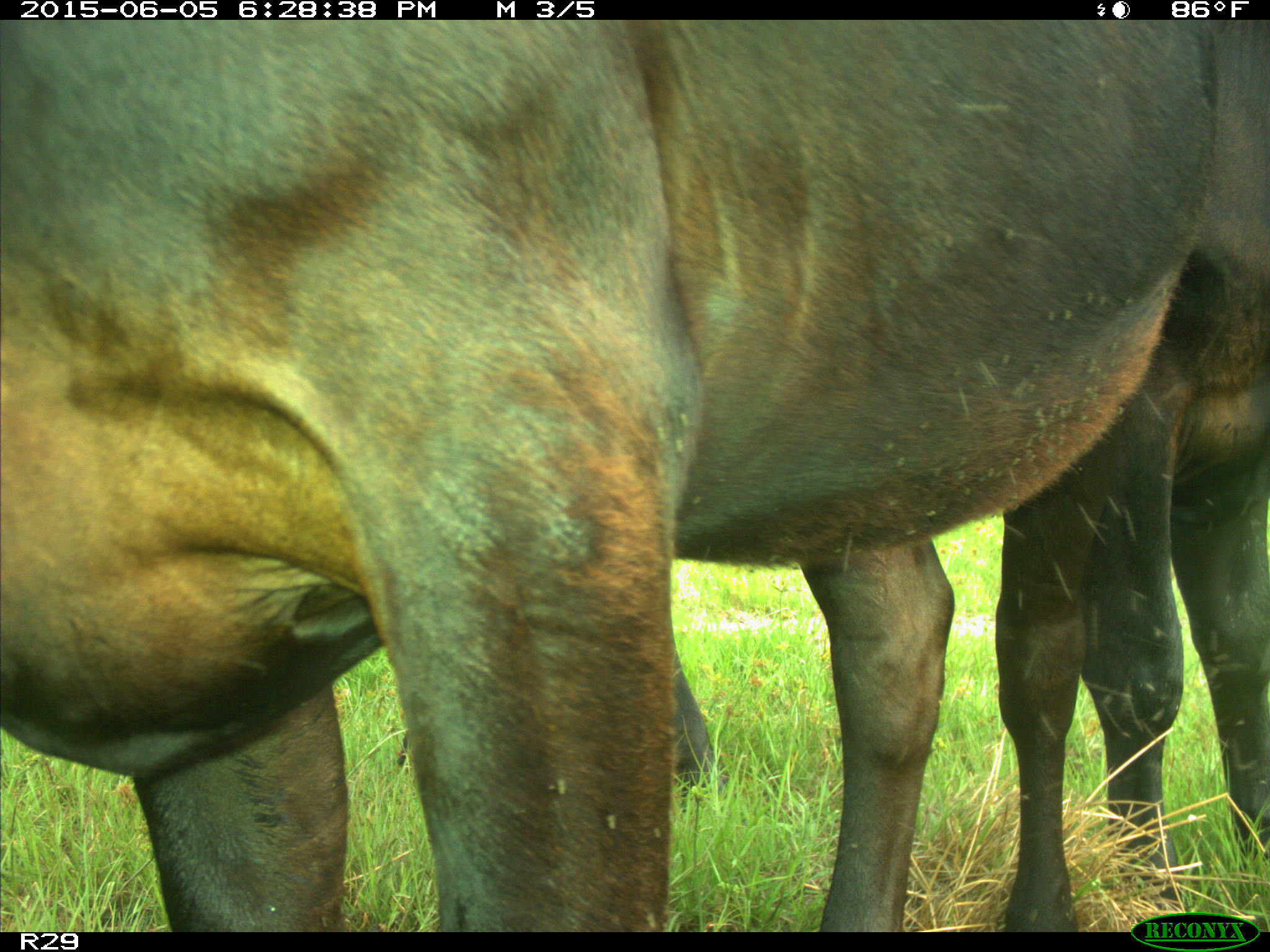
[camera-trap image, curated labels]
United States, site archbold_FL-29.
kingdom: Animalia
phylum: Chordata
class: Mammalia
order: Artiodactyla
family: Bovidae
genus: Bos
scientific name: Bos taurus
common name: domestic cow